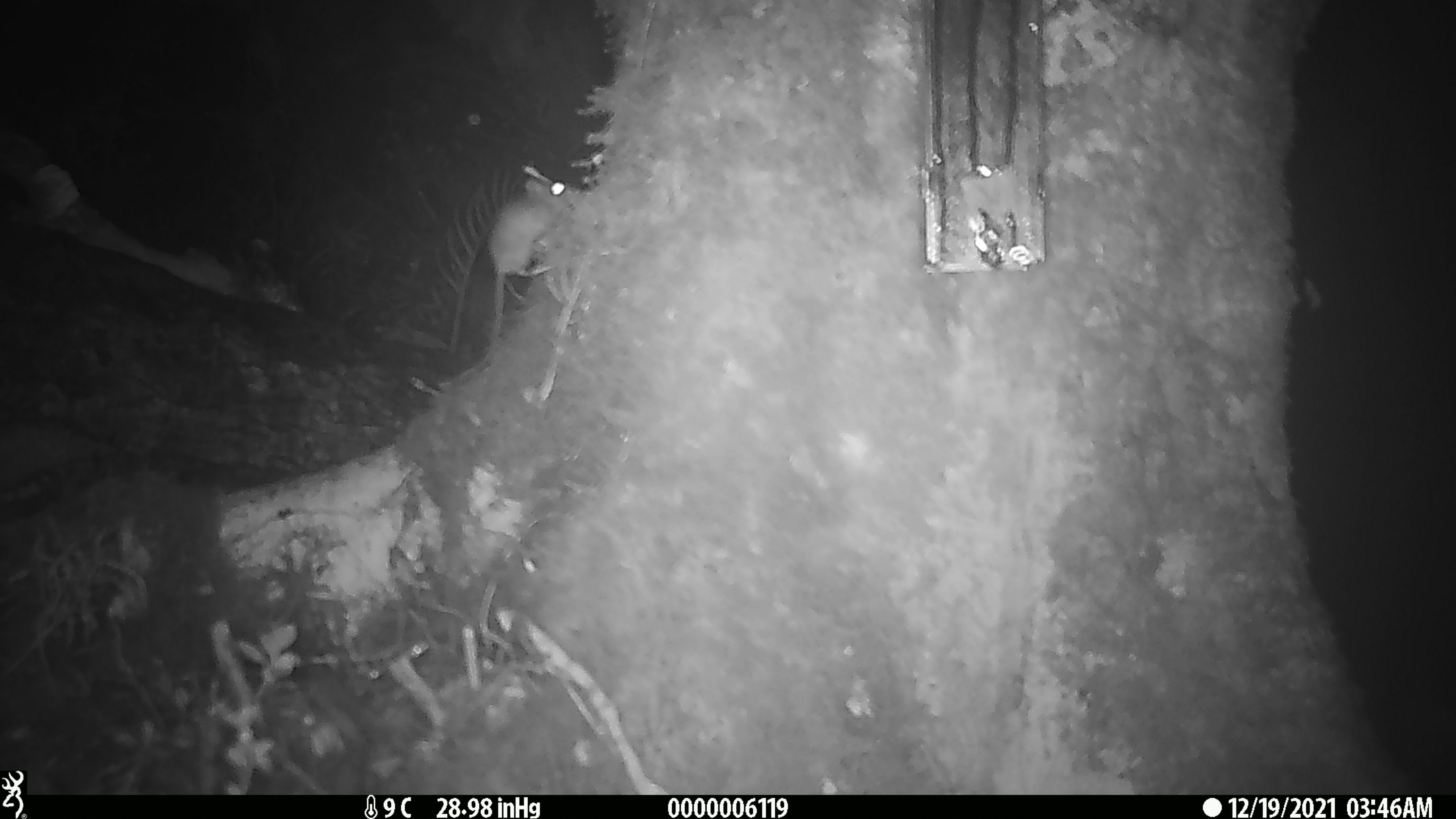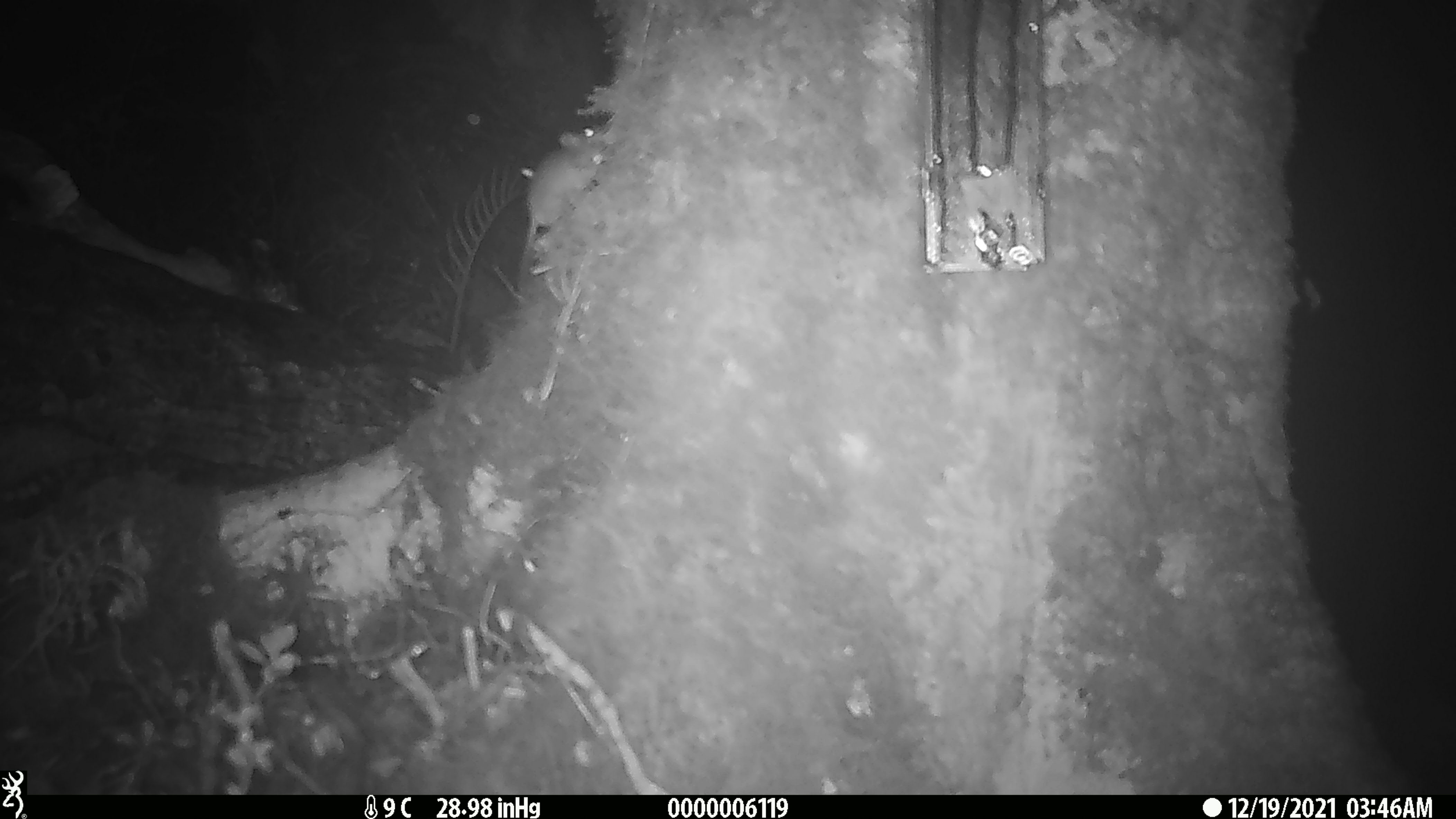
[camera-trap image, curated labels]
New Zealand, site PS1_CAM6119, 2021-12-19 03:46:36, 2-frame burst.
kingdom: Animalia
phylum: Chordata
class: Mammalia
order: Rodentia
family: Muridae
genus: Mus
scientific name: Mus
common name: mouse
Mouse (Mus).